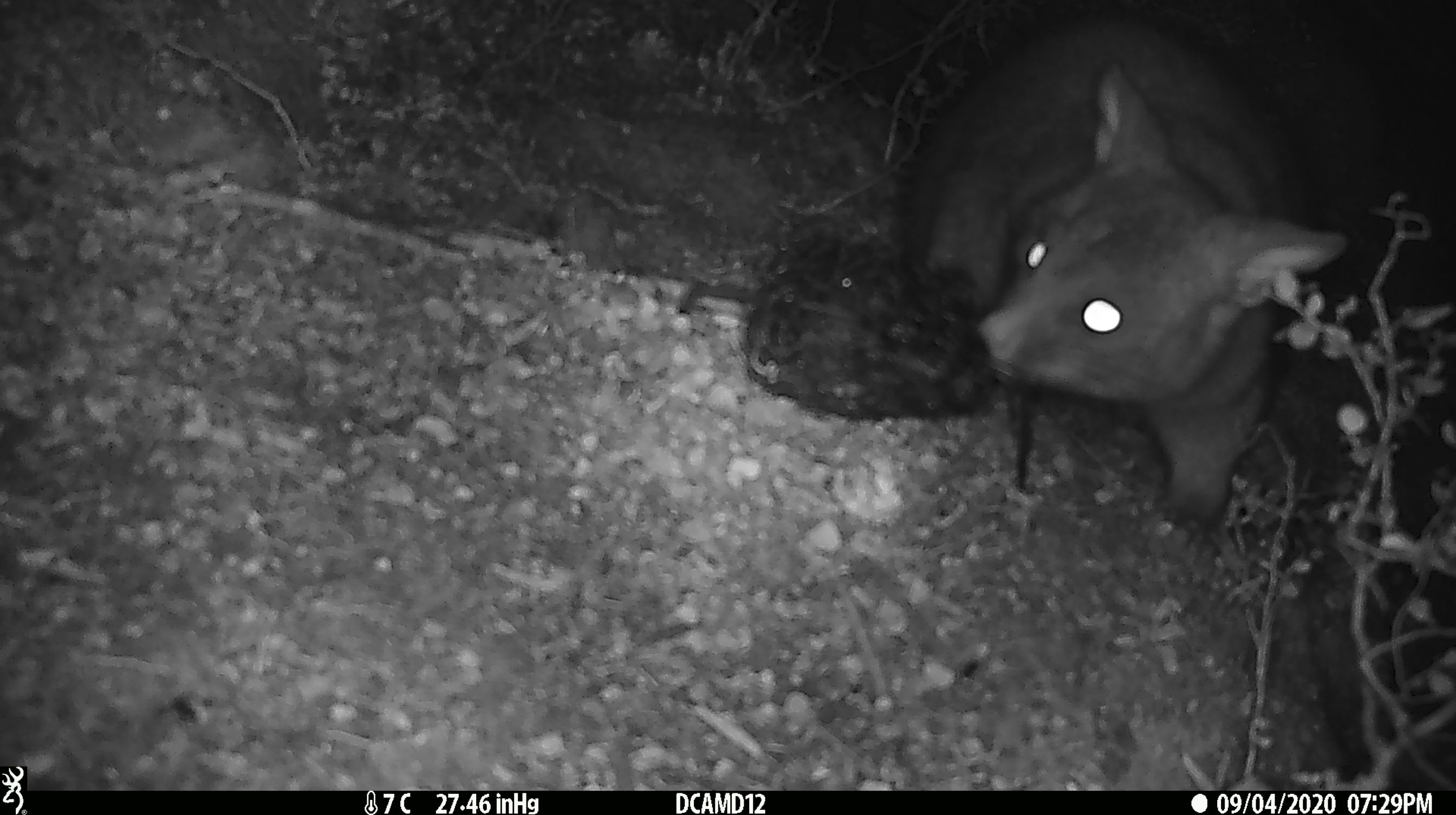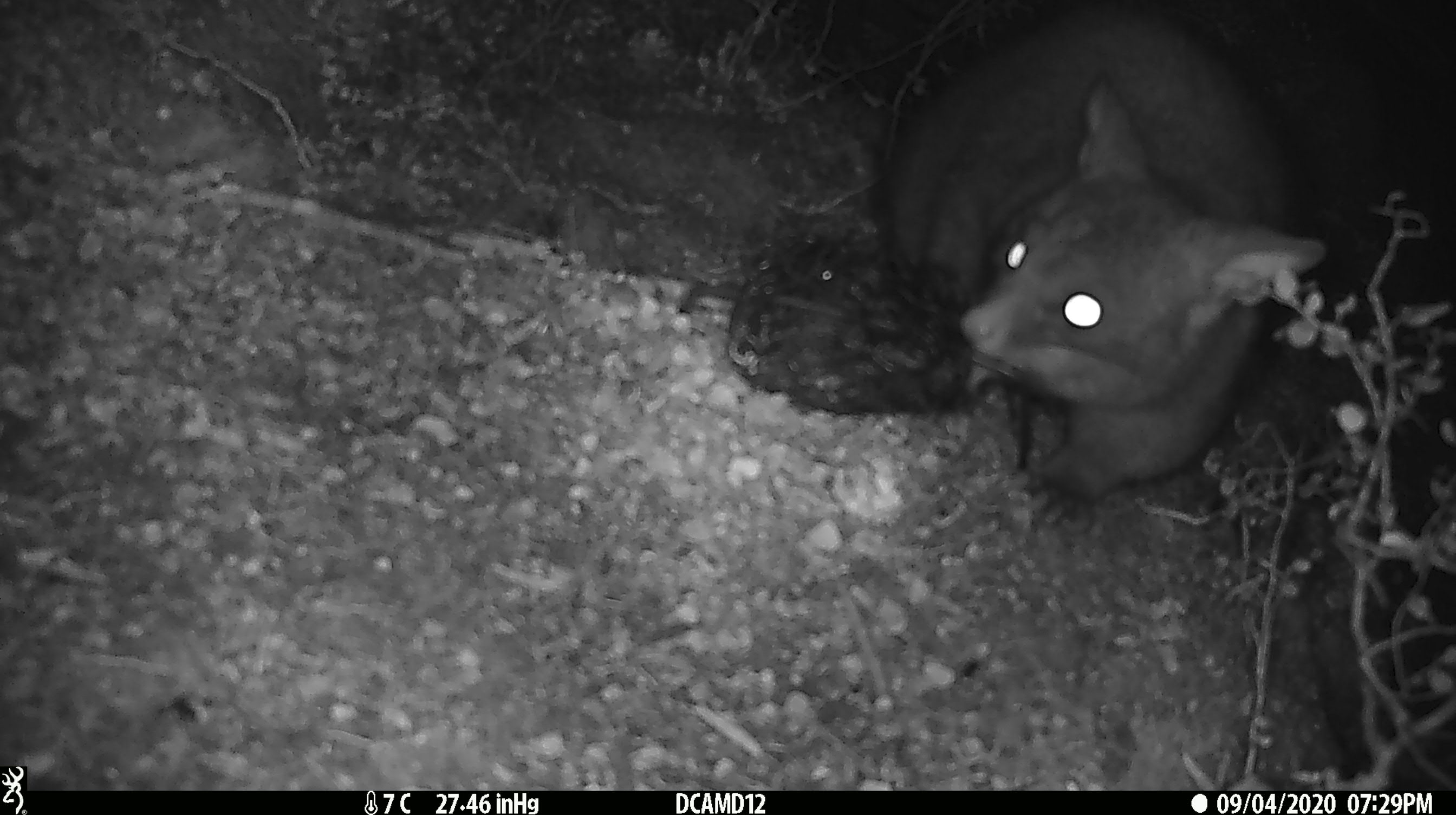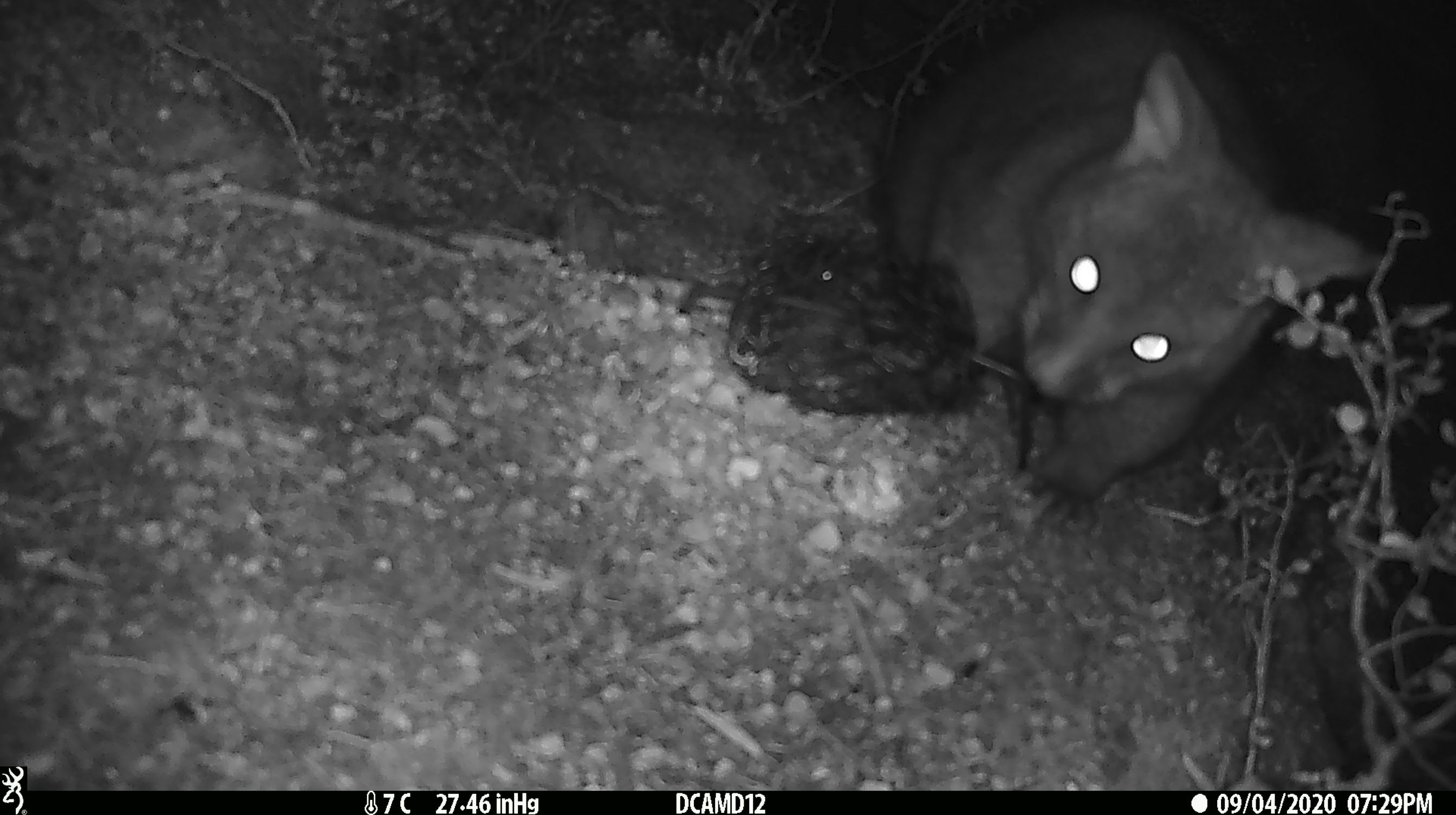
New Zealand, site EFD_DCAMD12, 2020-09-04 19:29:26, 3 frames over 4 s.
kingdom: Animalia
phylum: Chordata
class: Mammalia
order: Diprotodontia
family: Phalangeridae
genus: Trichosurus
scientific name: Trichosurus vulpecula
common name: common brushtail possum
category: possum